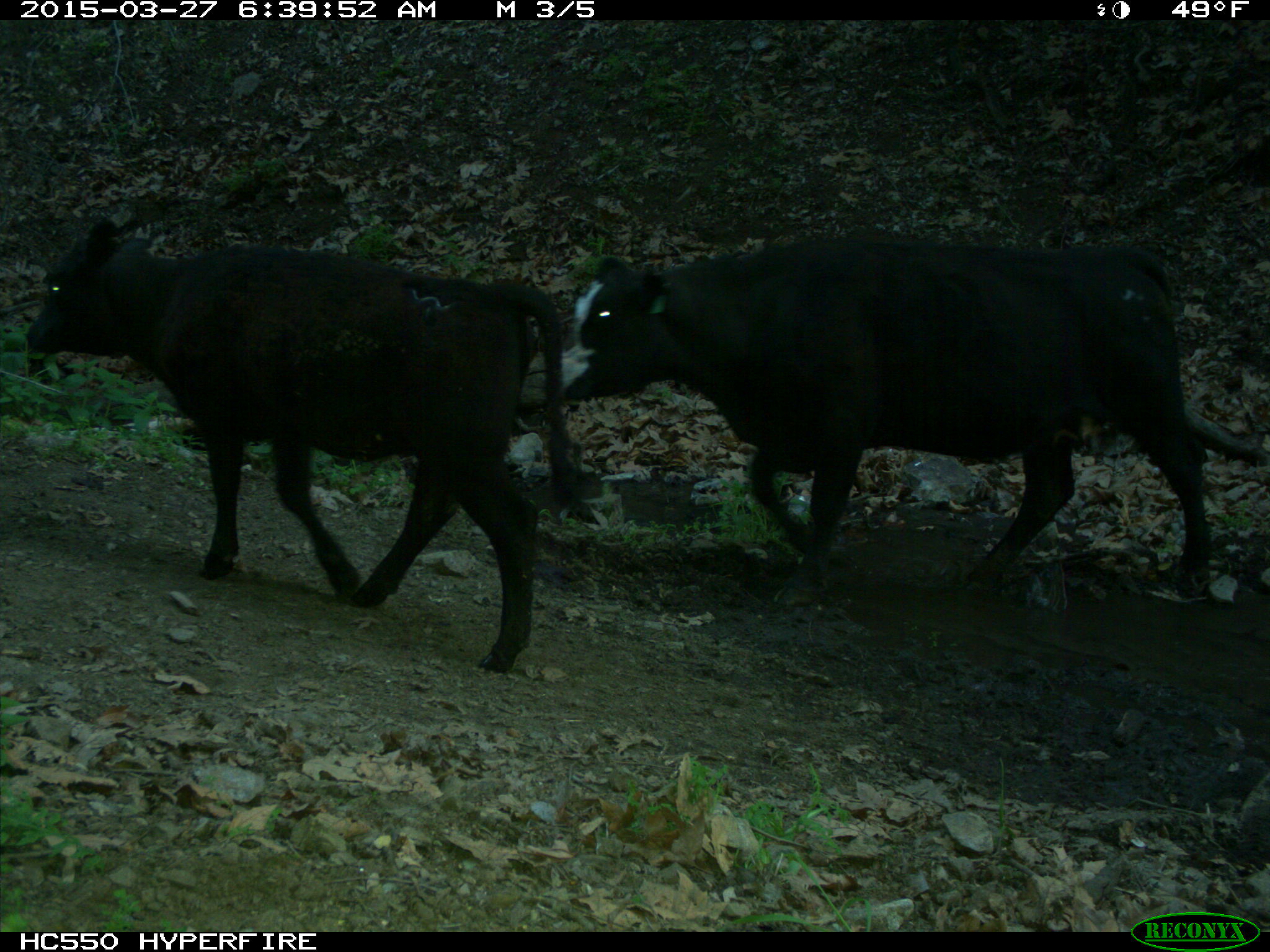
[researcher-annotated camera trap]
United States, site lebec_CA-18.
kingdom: Animalia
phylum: Chordata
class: Mammalia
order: Artiodactyla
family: Bovidae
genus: Bos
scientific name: Bos taurus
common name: domestic cow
Bos taurus (domestic cow).